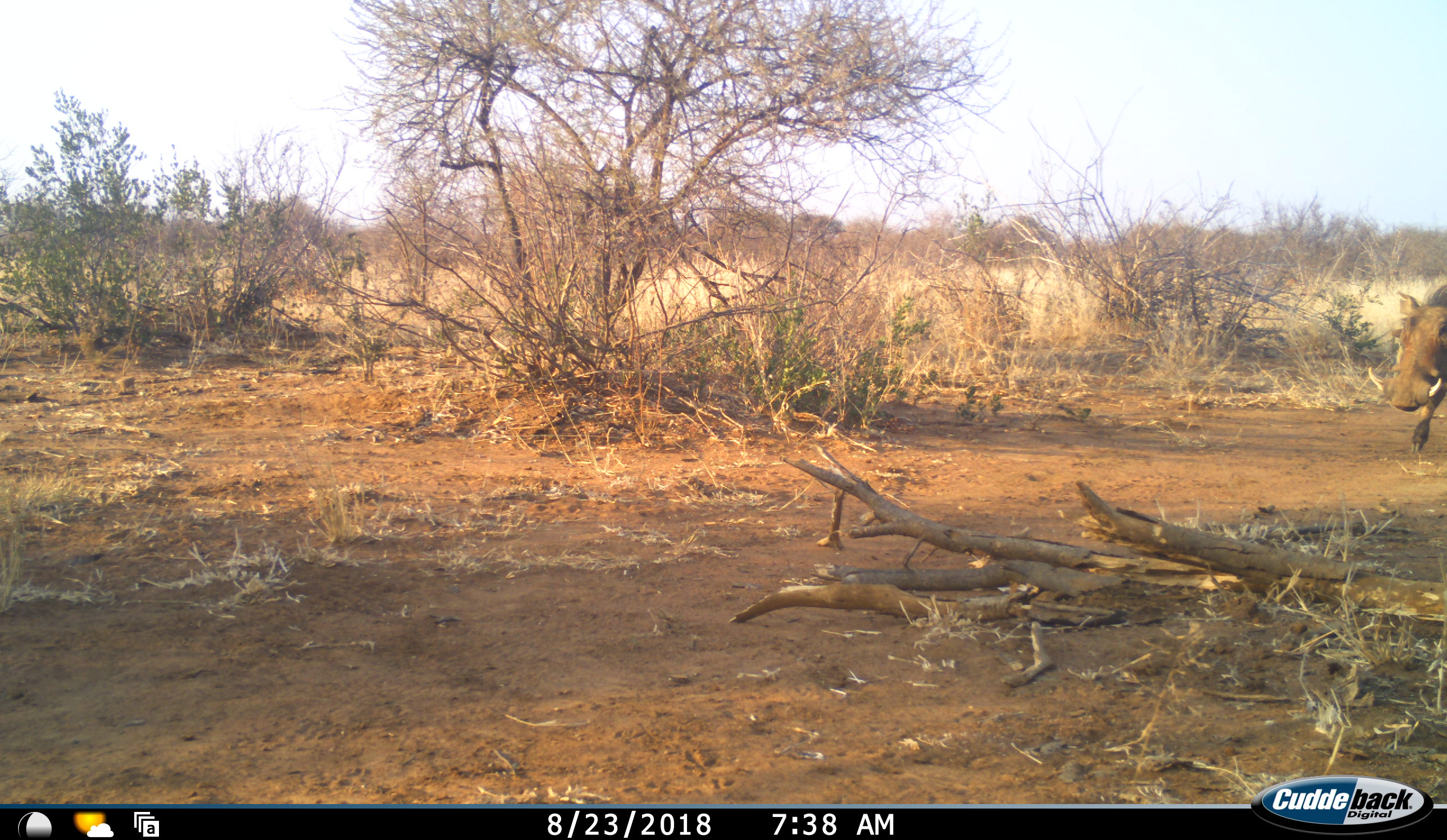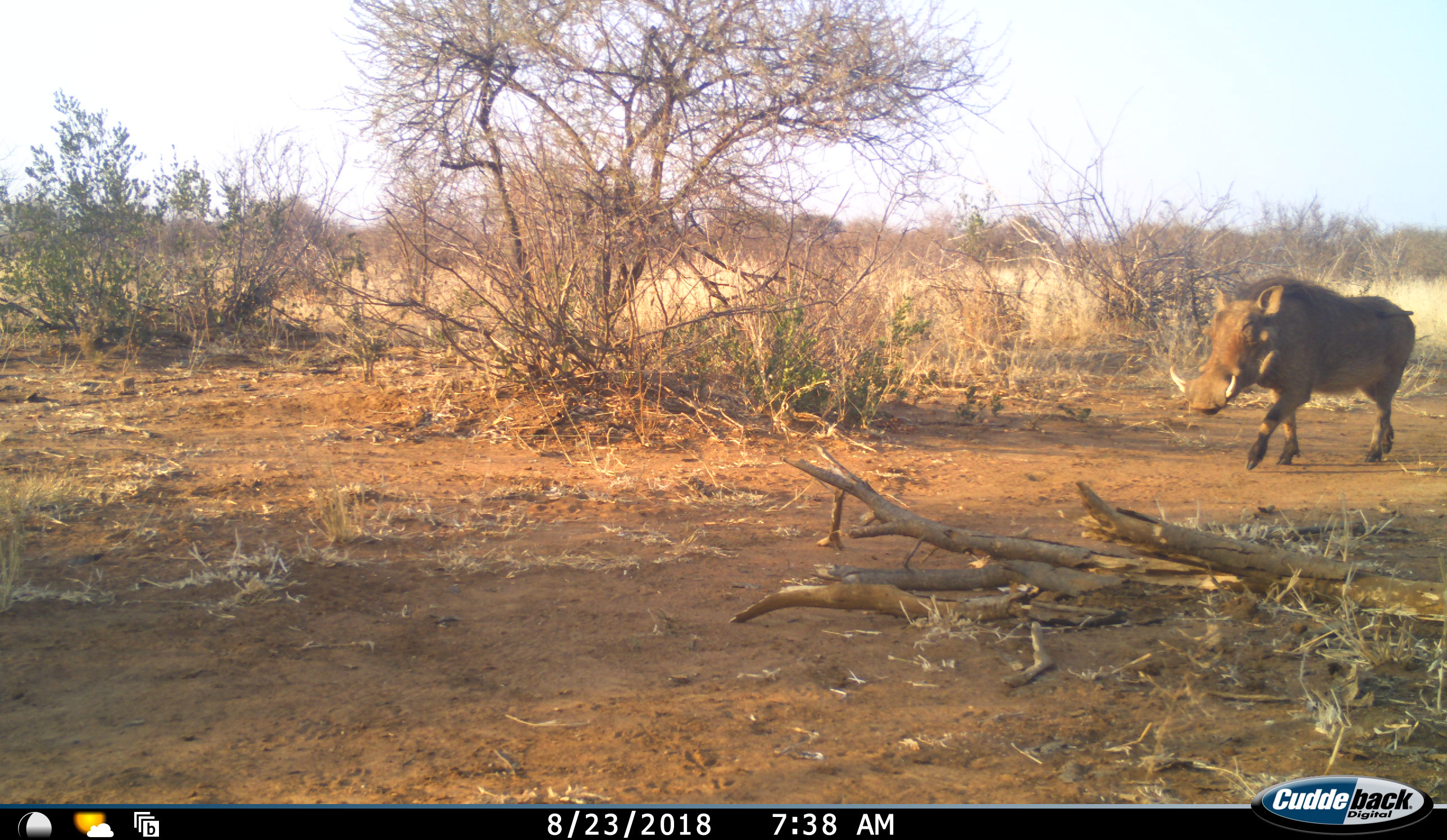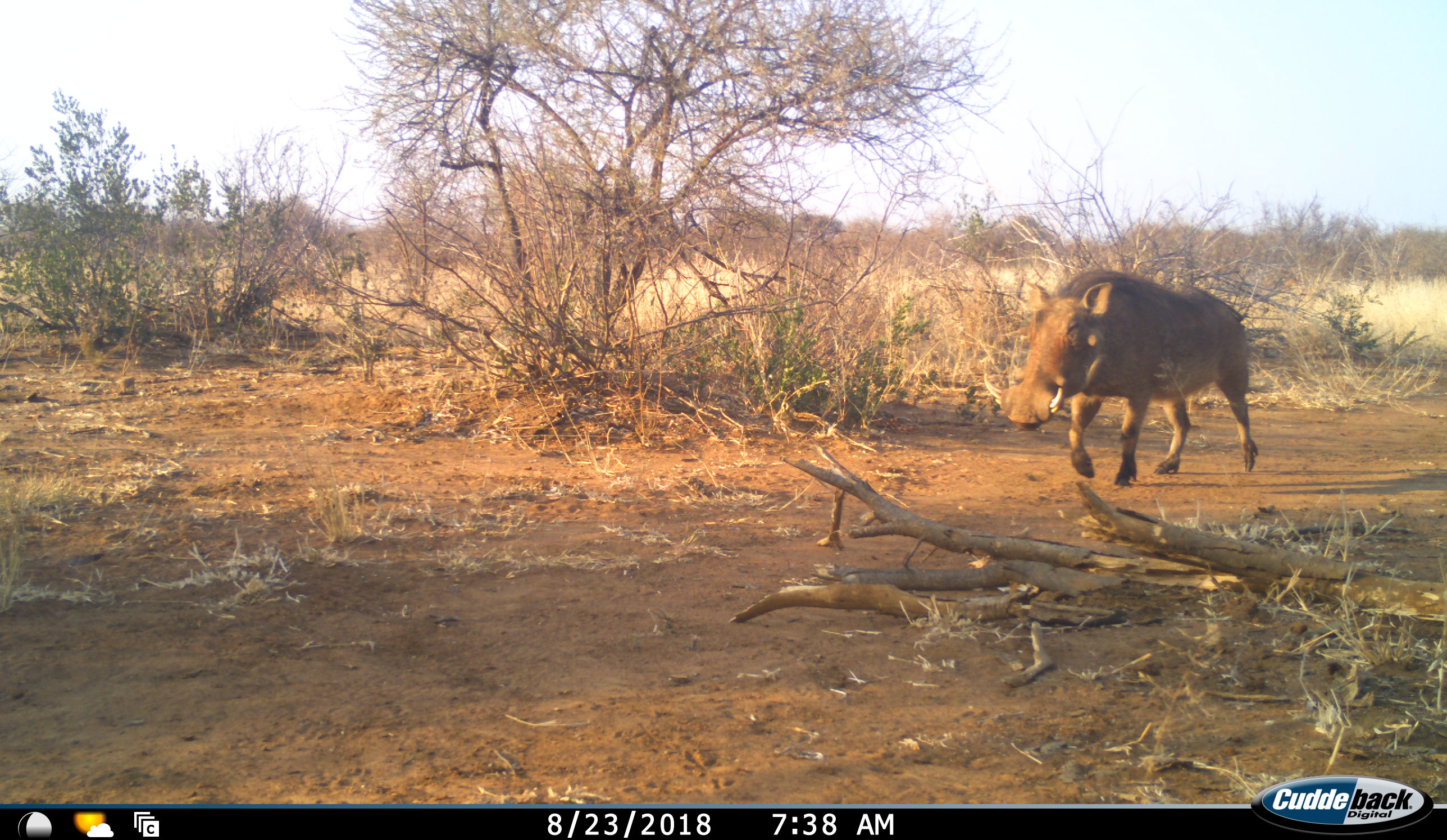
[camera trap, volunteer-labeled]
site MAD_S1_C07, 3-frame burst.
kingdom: Animalia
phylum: Chordata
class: Mammalia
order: Artiodactyla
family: Suidae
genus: Phacochoerus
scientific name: Phacochoerus africanus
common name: warthog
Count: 1.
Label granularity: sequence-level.